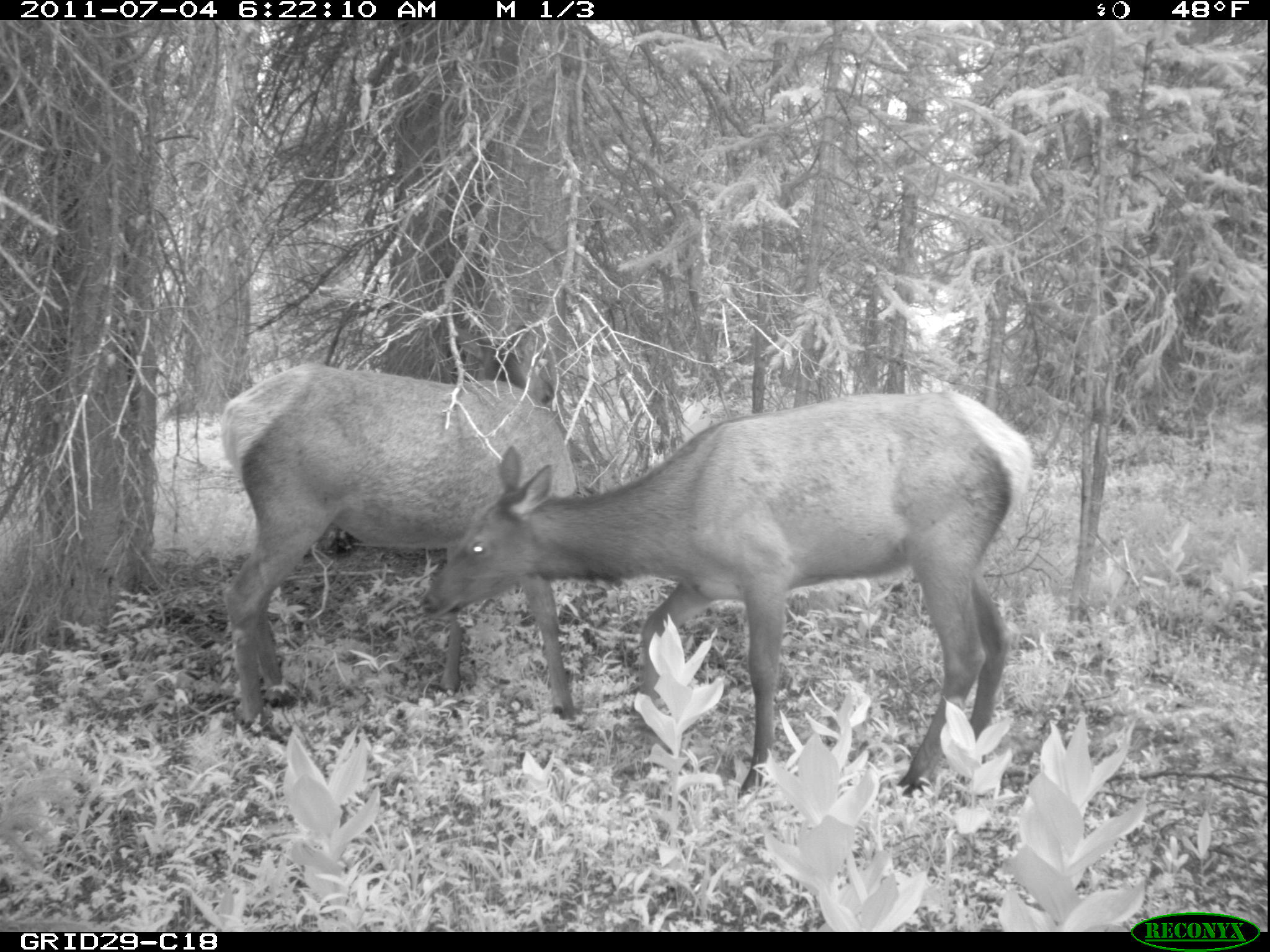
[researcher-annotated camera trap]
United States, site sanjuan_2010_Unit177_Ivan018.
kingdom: Animalia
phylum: Chordata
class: Mammalia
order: Artiodactyla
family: Cervidae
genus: Cervus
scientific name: Cervus elaphus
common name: red deer